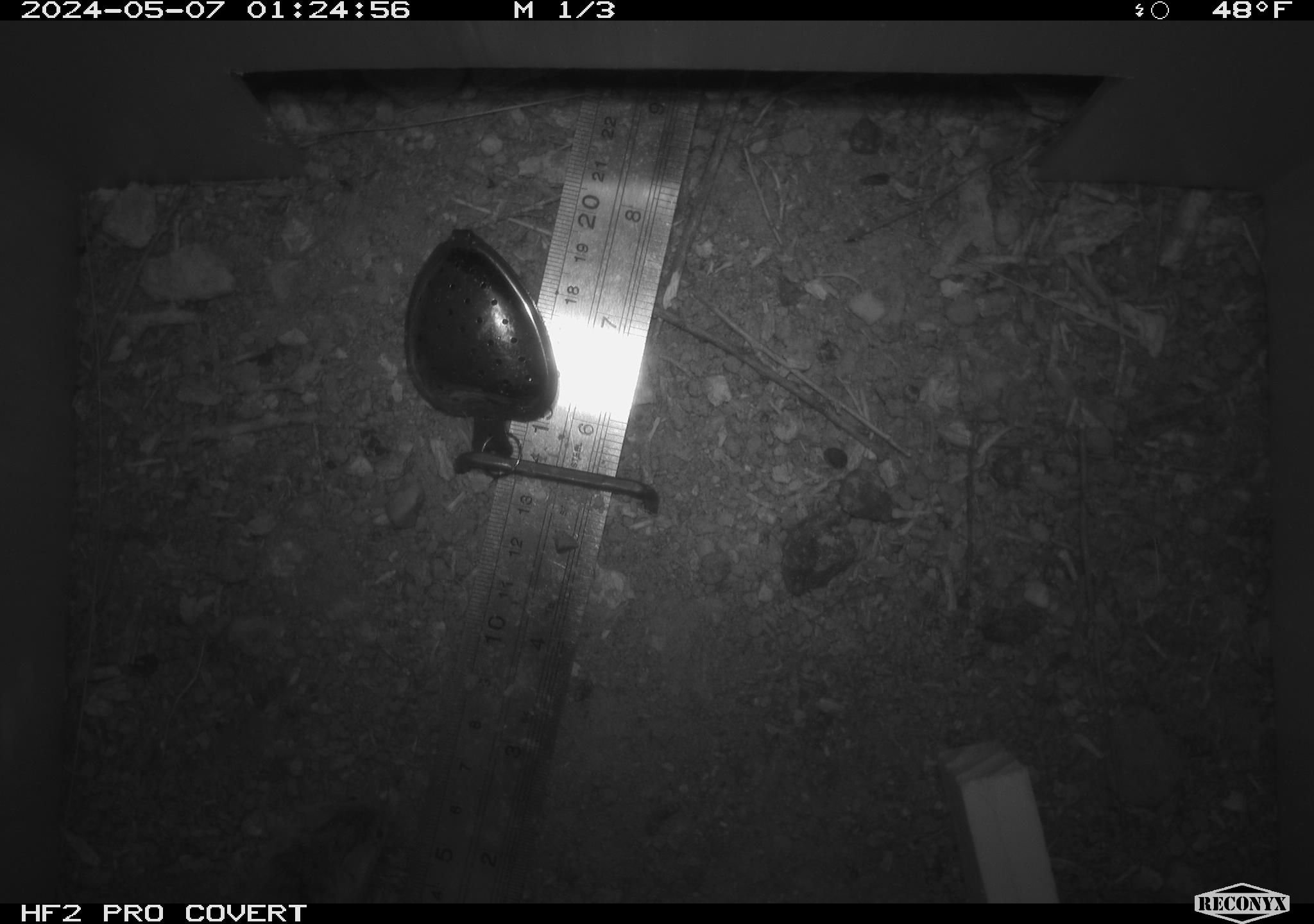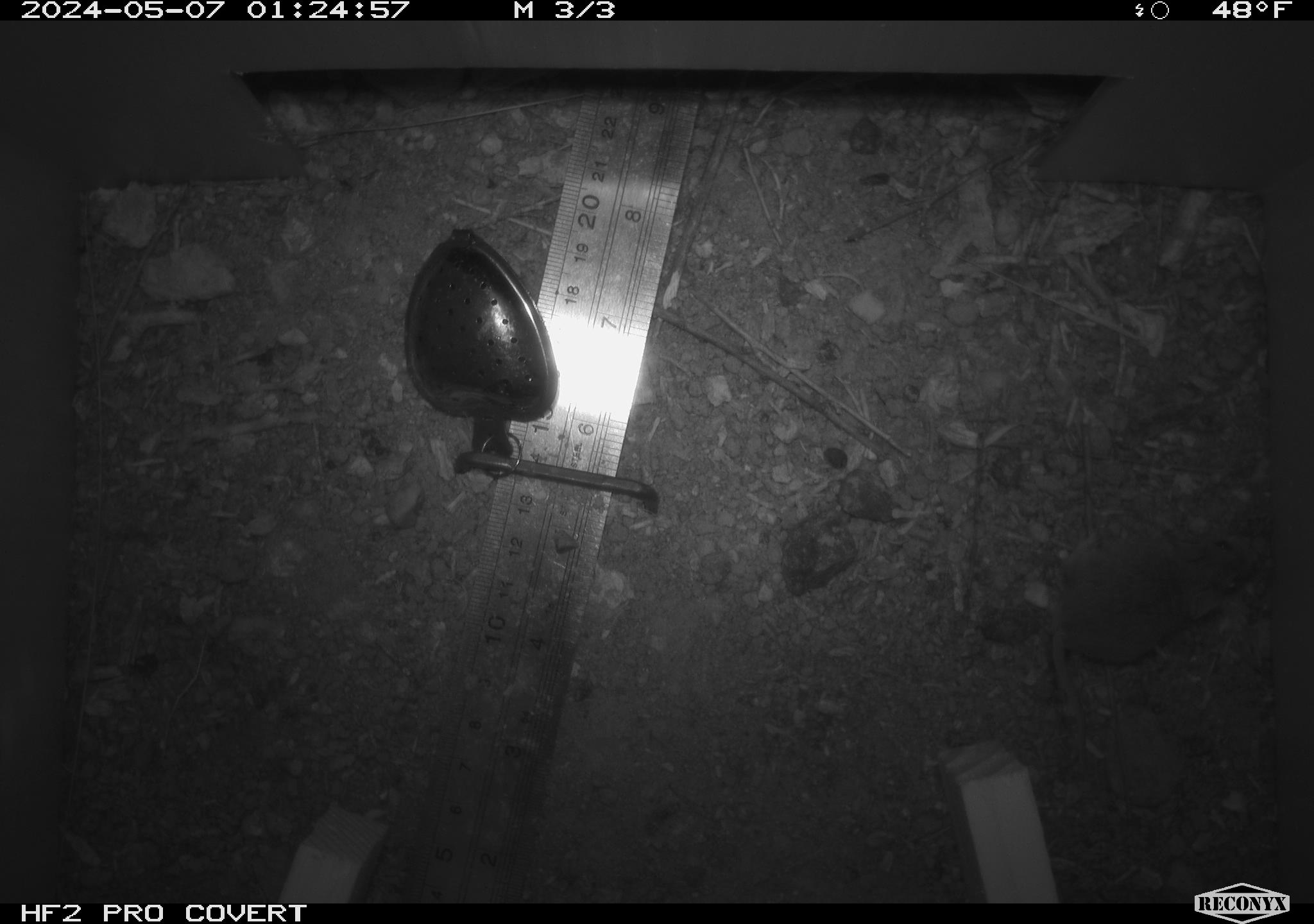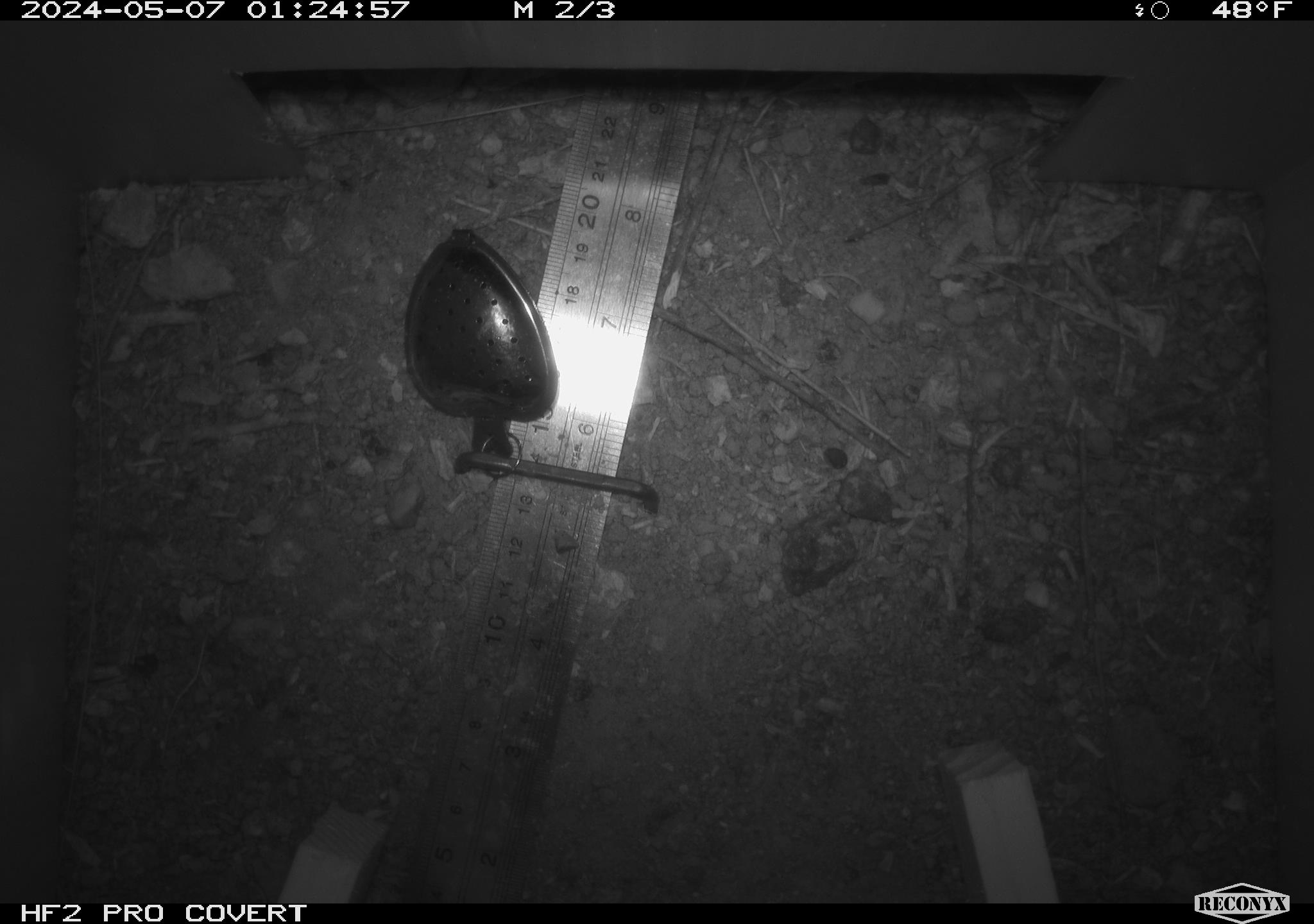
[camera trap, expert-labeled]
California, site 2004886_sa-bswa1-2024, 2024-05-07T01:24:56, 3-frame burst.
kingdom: Animalia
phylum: Chordata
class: Mammalia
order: Rodentia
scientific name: Rodentia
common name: mouse species